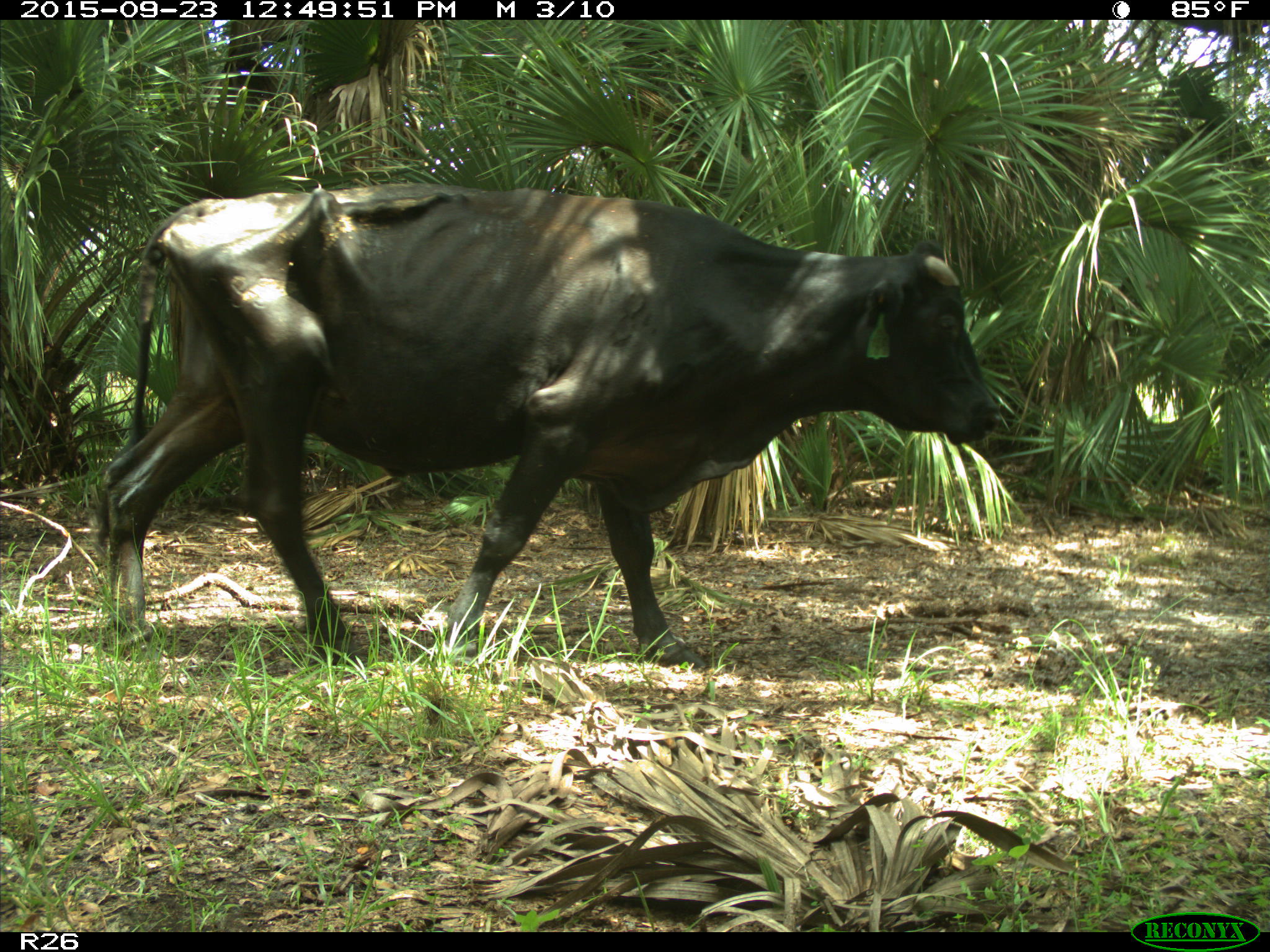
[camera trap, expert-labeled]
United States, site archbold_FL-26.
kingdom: Animalia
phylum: Chordata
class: Mammalia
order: Artiodactyla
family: Bovidae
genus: Bos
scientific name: Bos taurus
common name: domestic cow